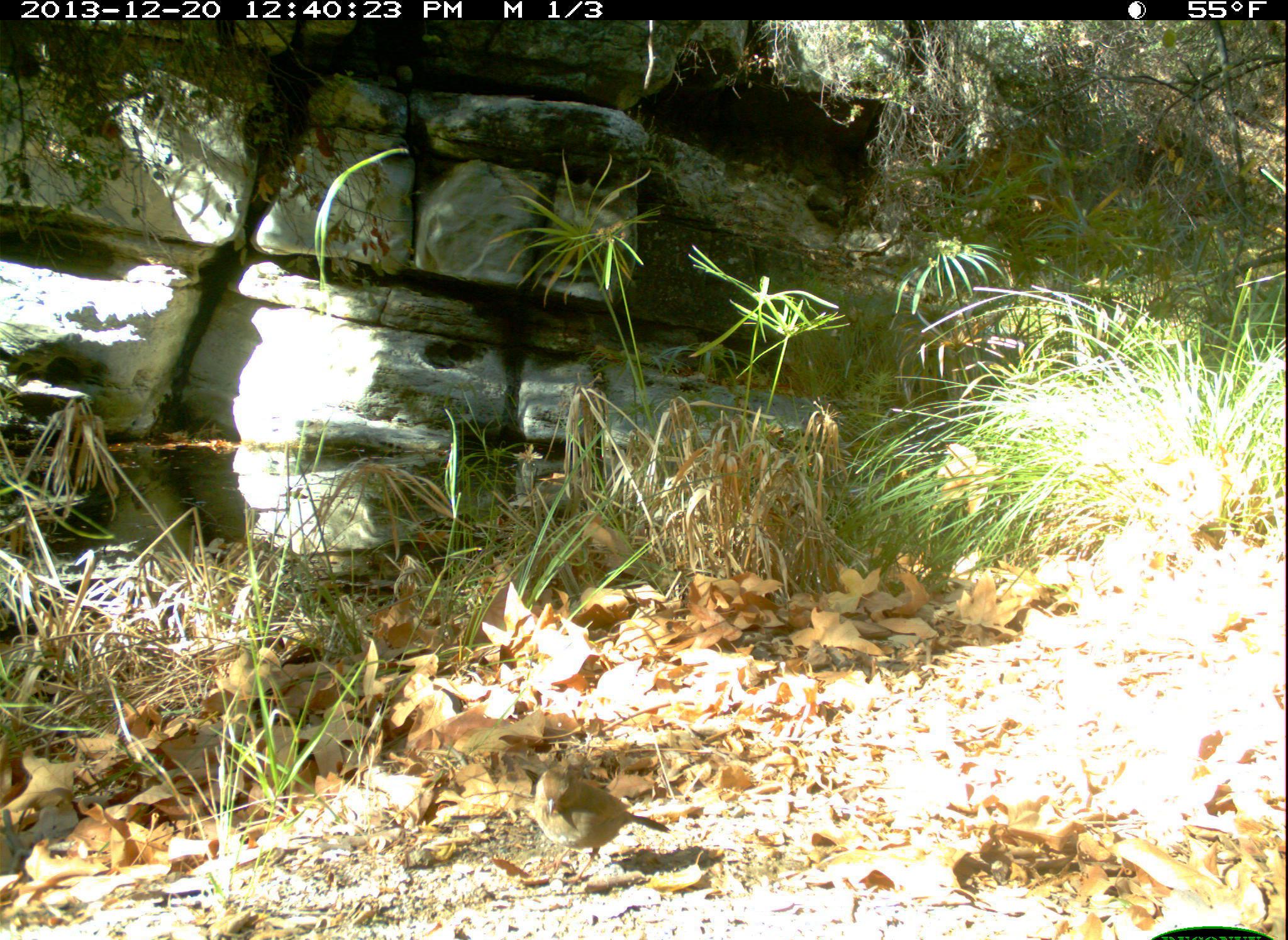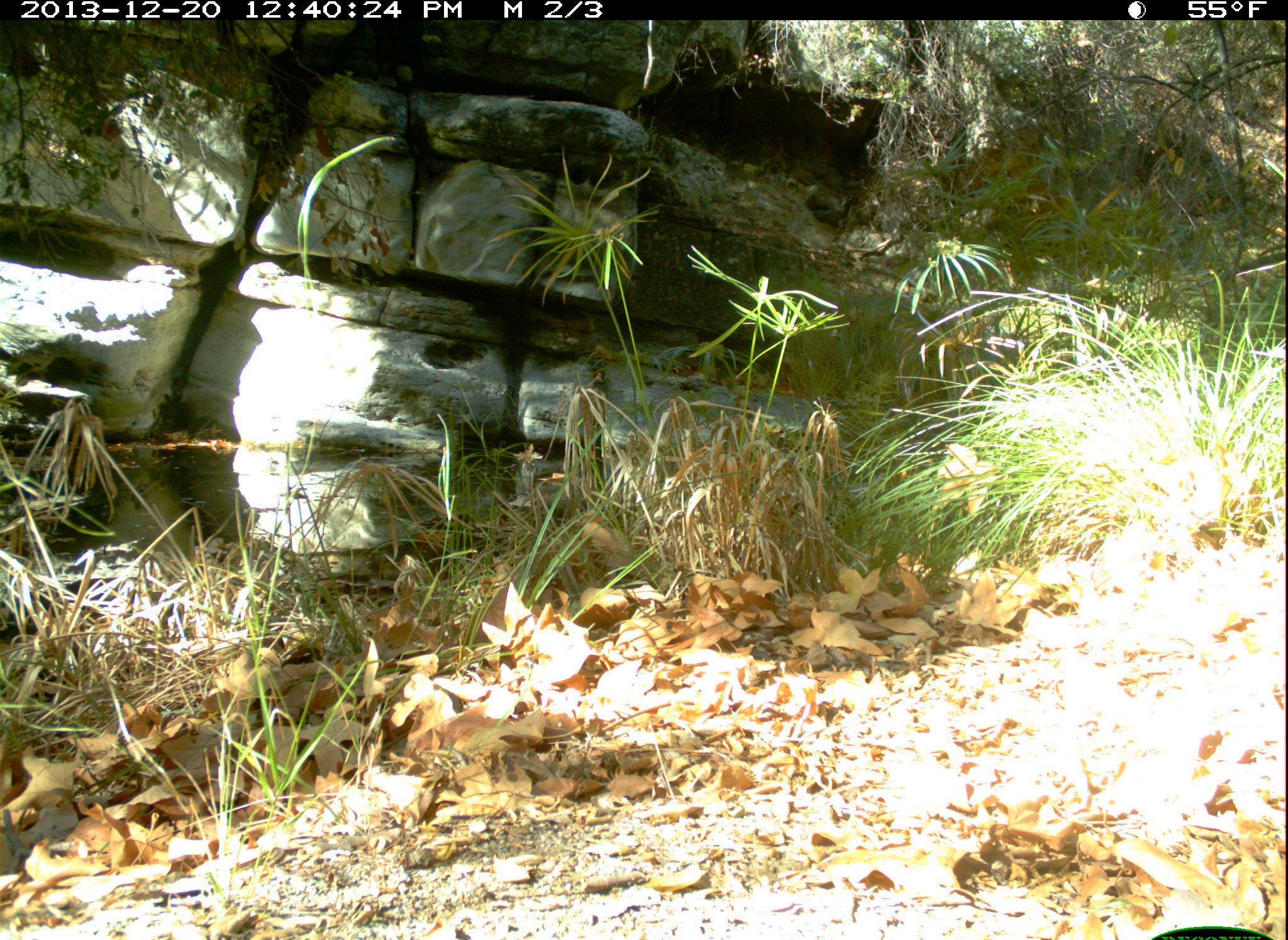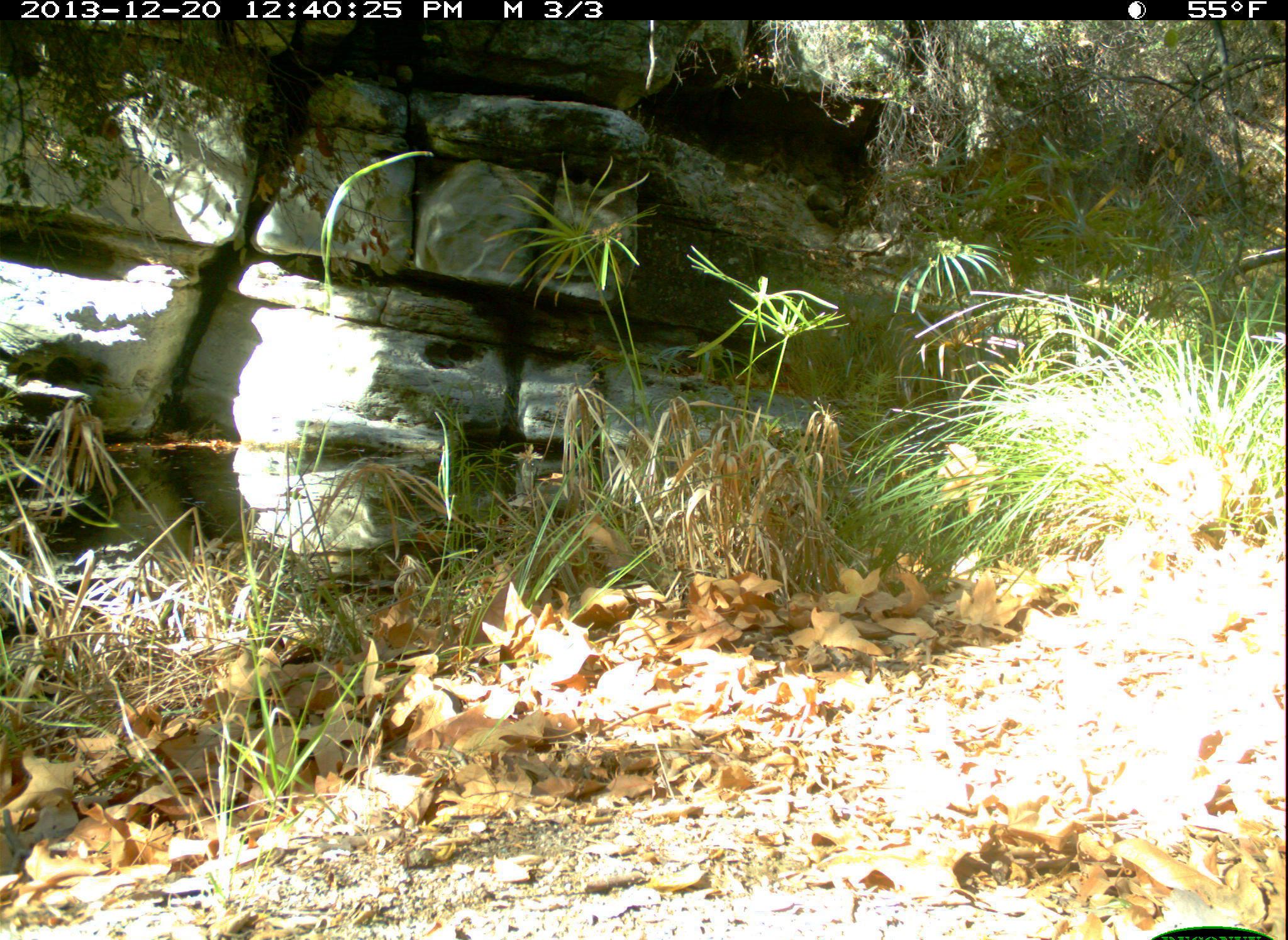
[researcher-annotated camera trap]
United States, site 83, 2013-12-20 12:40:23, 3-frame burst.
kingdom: Animalia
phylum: Chordata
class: Aves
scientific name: Aves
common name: bird